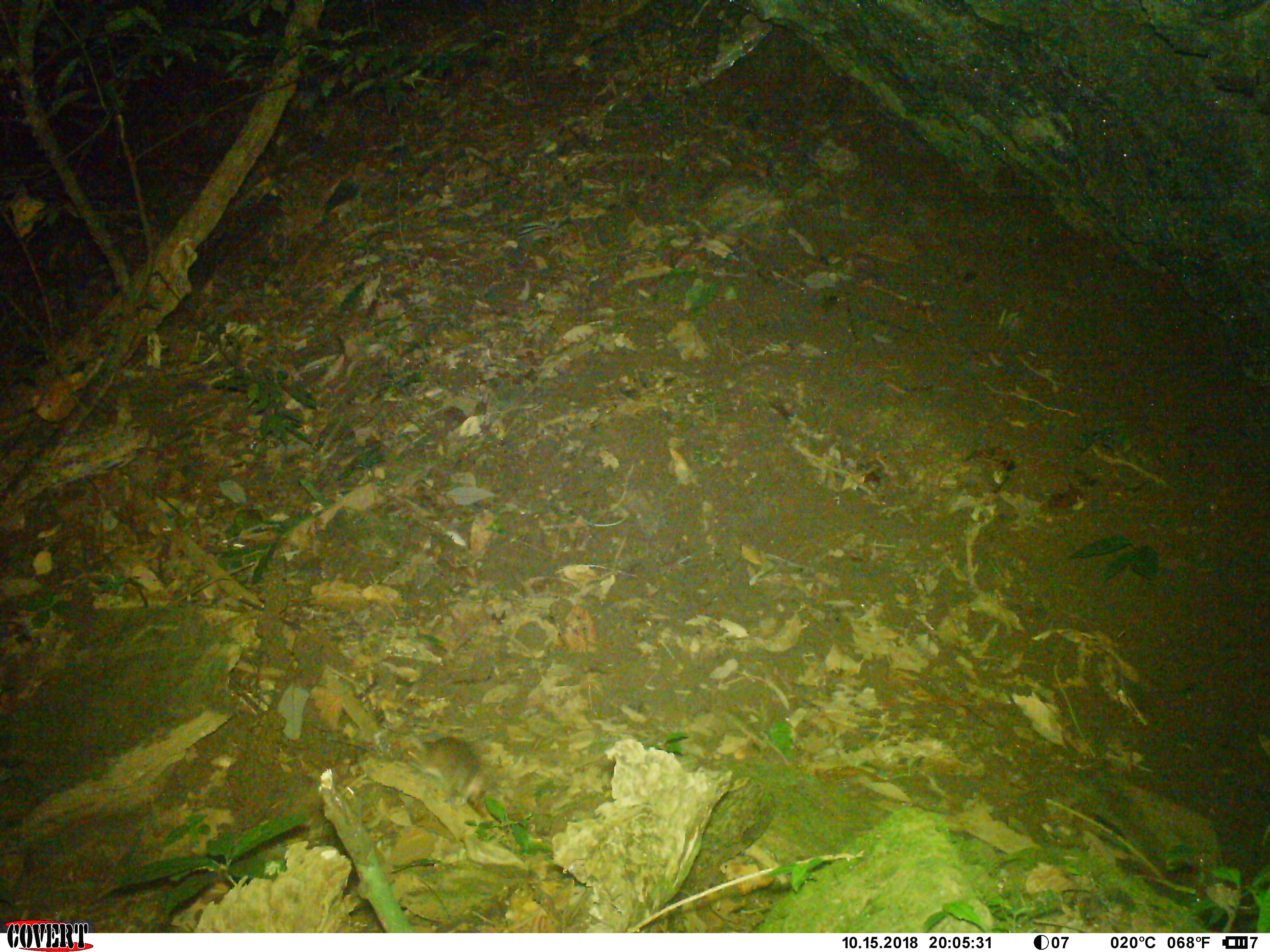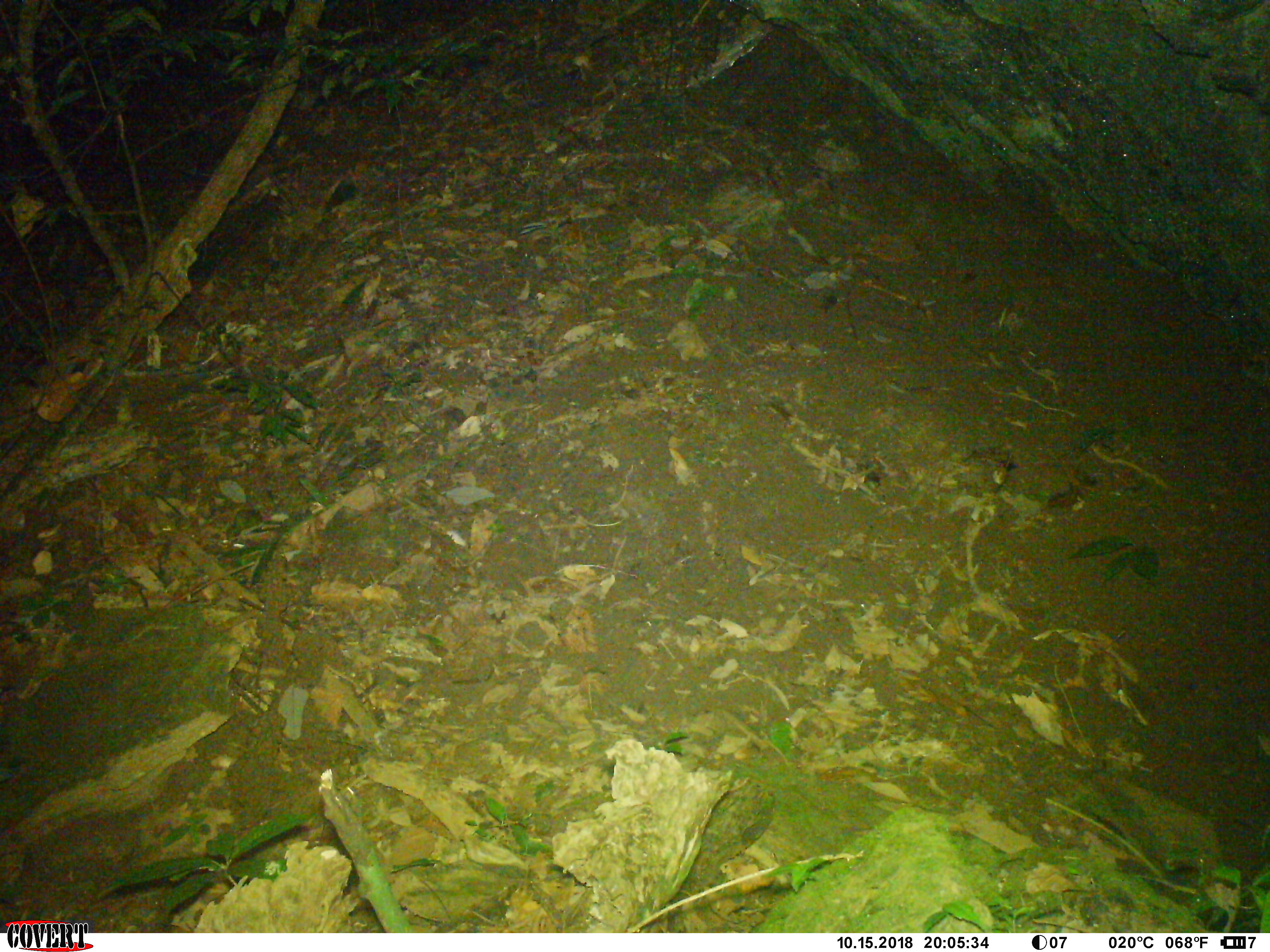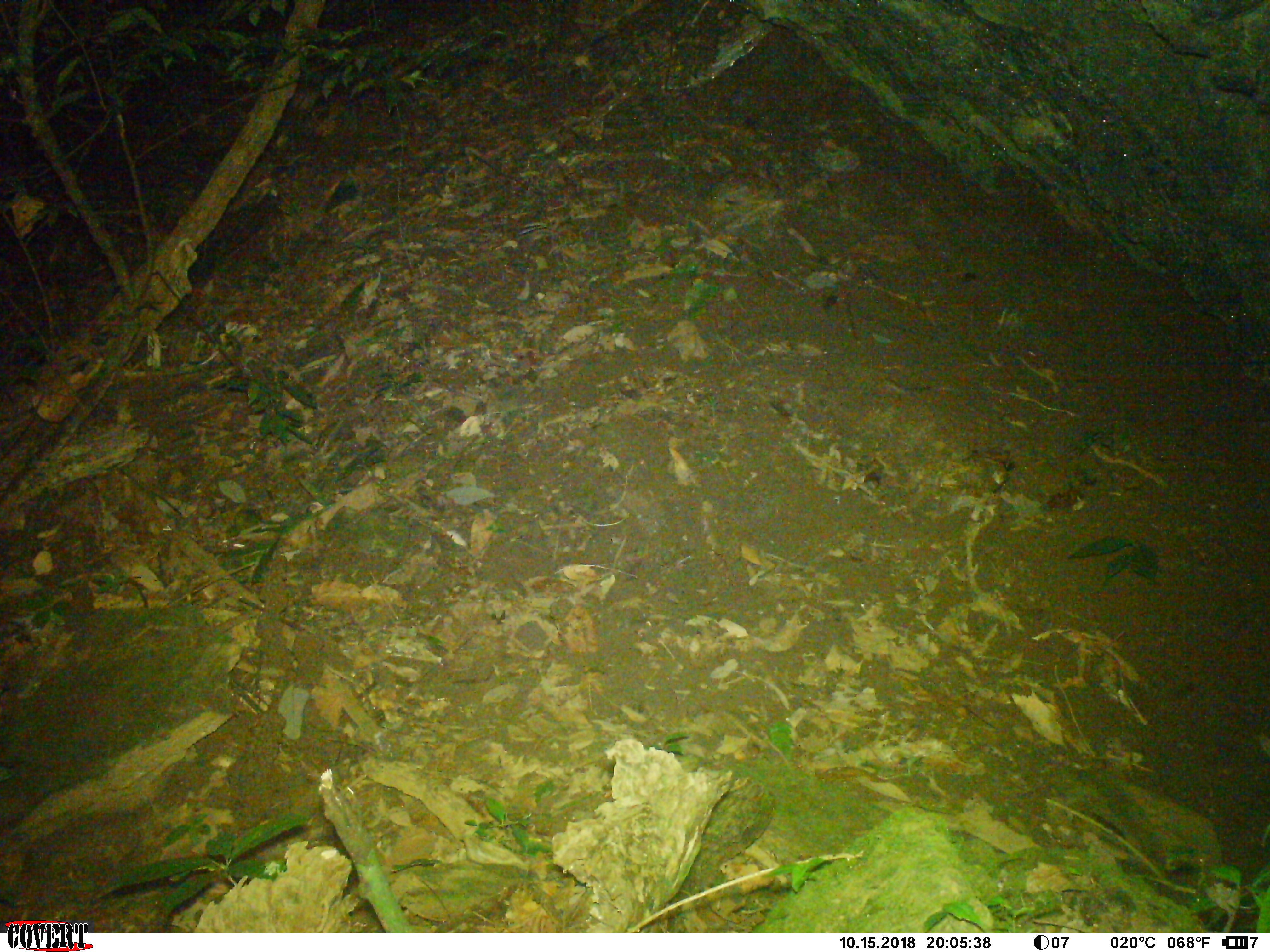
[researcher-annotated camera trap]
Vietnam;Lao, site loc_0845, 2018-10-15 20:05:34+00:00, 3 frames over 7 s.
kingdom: Animalia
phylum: Chordata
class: Mammalia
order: Rodentia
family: Muridae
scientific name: Muridae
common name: old-world mice and rats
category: unidentified murid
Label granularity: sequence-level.